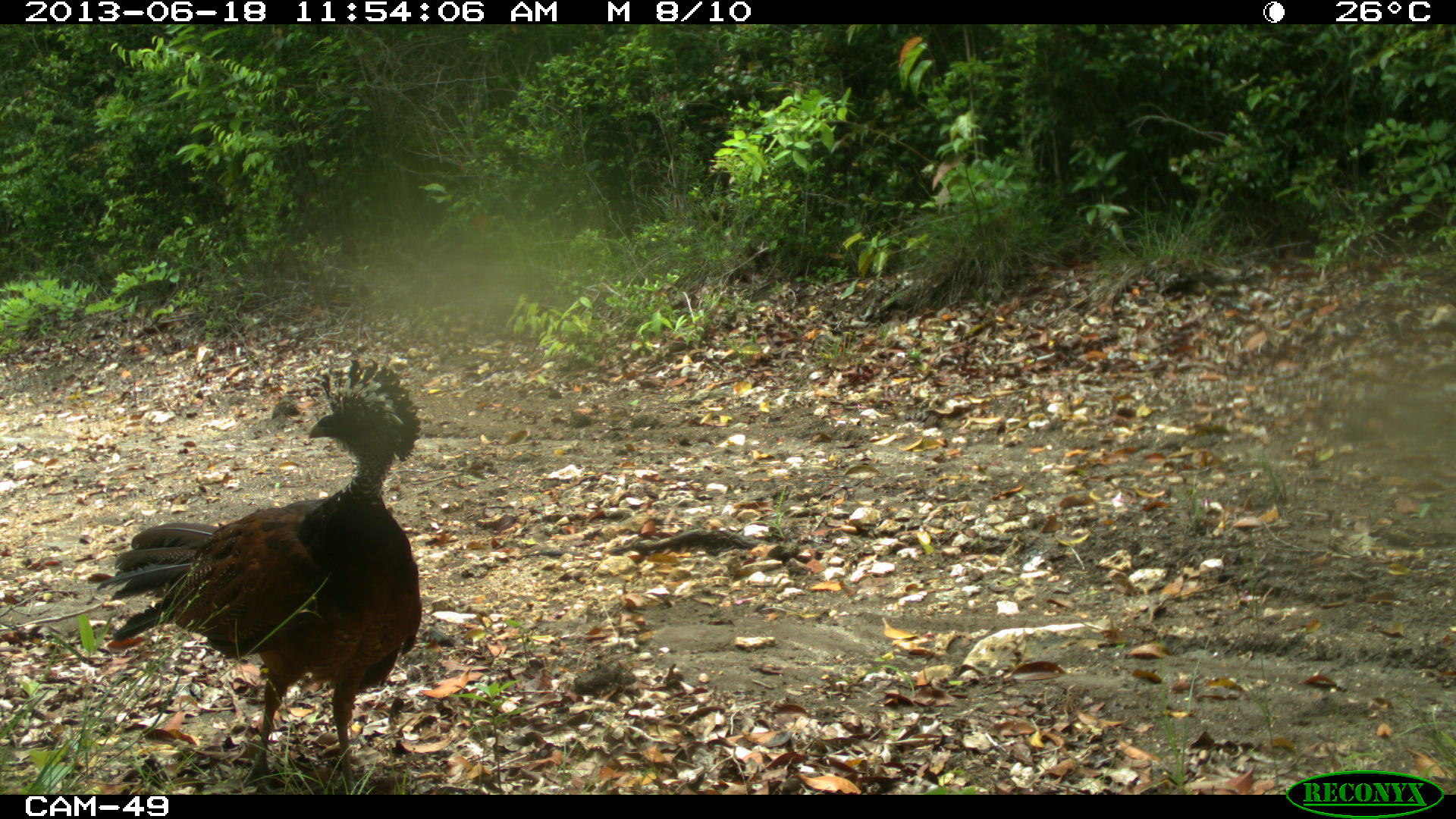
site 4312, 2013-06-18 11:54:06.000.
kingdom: Animalia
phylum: Chordata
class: Aves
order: Galliformes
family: Cracidae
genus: Crax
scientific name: Crax rubra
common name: great curassow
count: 1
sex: female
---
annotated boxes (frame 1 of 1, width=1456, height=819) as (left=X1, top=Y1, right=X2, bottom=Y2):
crax rubra: (left=95, top=353, right=421, bottom=794)